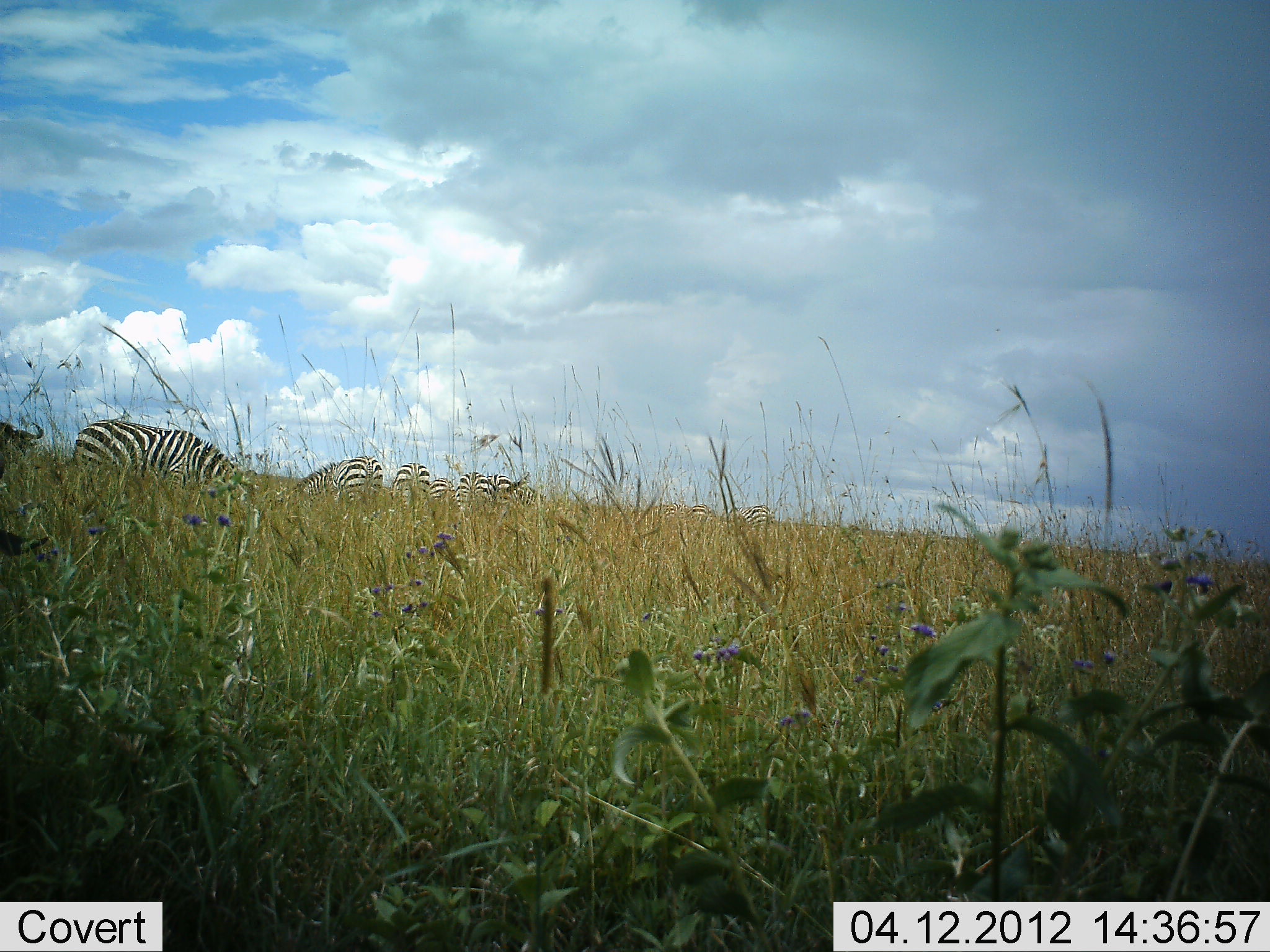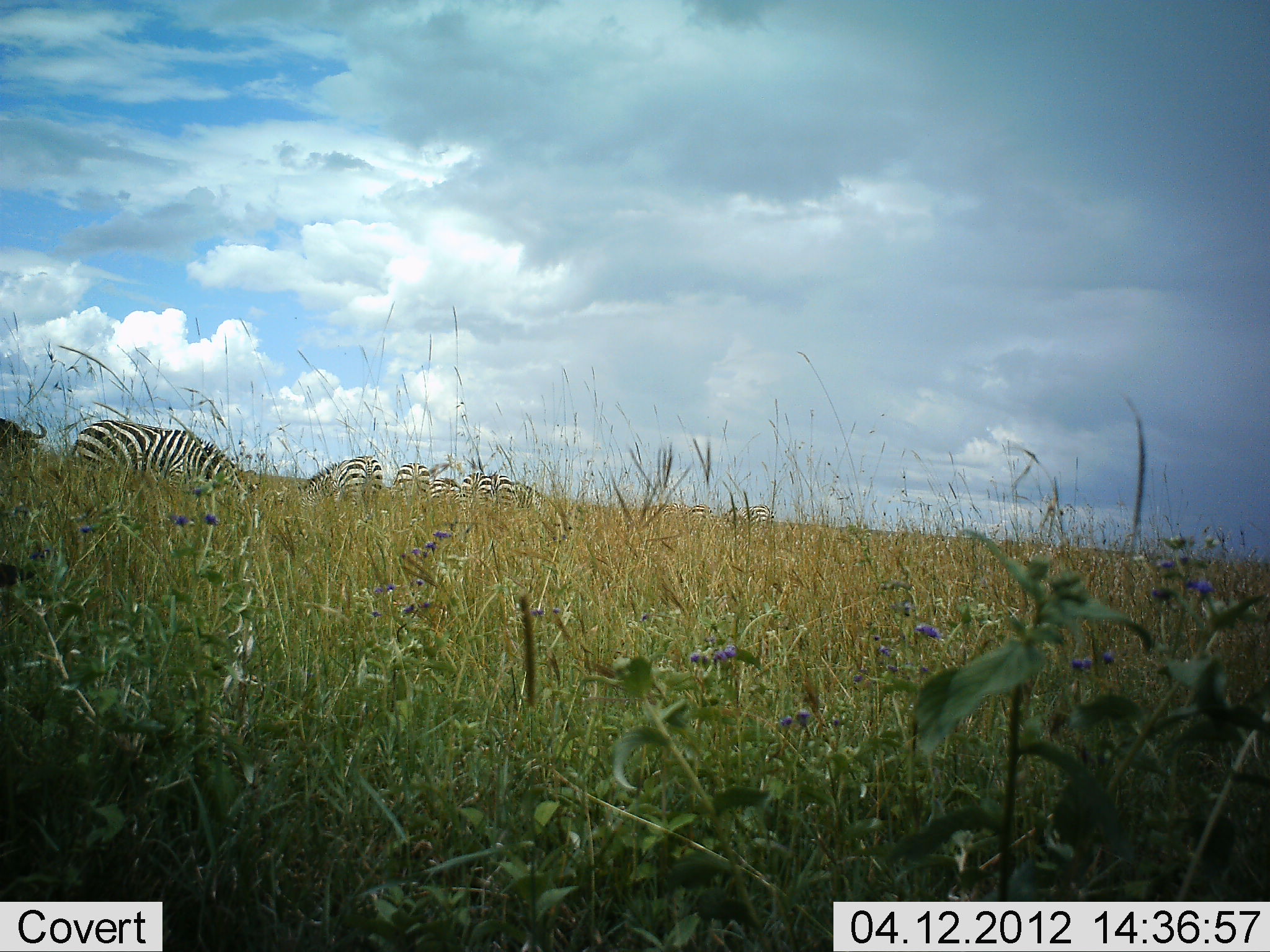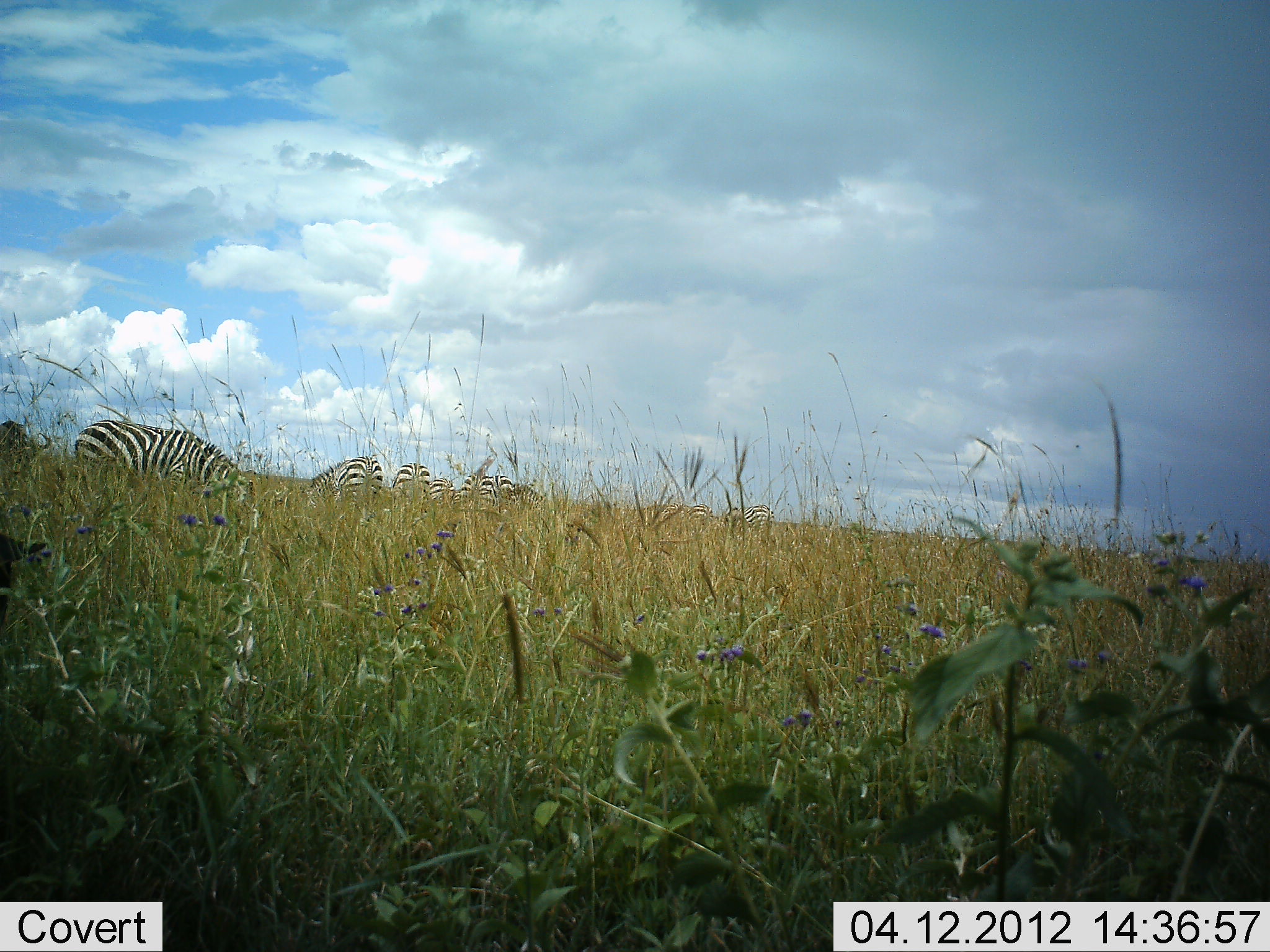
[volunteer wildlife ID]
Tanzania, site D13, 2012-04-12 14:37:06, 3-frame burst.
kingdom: Animalia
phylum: Chordata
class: Mammalia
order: Artiodactyla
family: Bovidae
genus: Connochaetes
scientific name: Connochaetes taurinus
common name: blue wildebeest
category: wildebeest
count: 1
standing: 44%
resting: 4%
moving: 4%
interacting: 0%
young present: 0%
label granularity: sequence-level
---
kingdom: Animalia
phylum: Chordata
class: Mammalia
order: Perissodactyla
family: Equidae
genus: Equus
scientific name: Equus quagga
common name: plains zebra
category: zebra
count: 6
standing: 22%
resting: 0%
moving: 0%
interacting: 0%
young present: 3%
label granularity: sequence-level